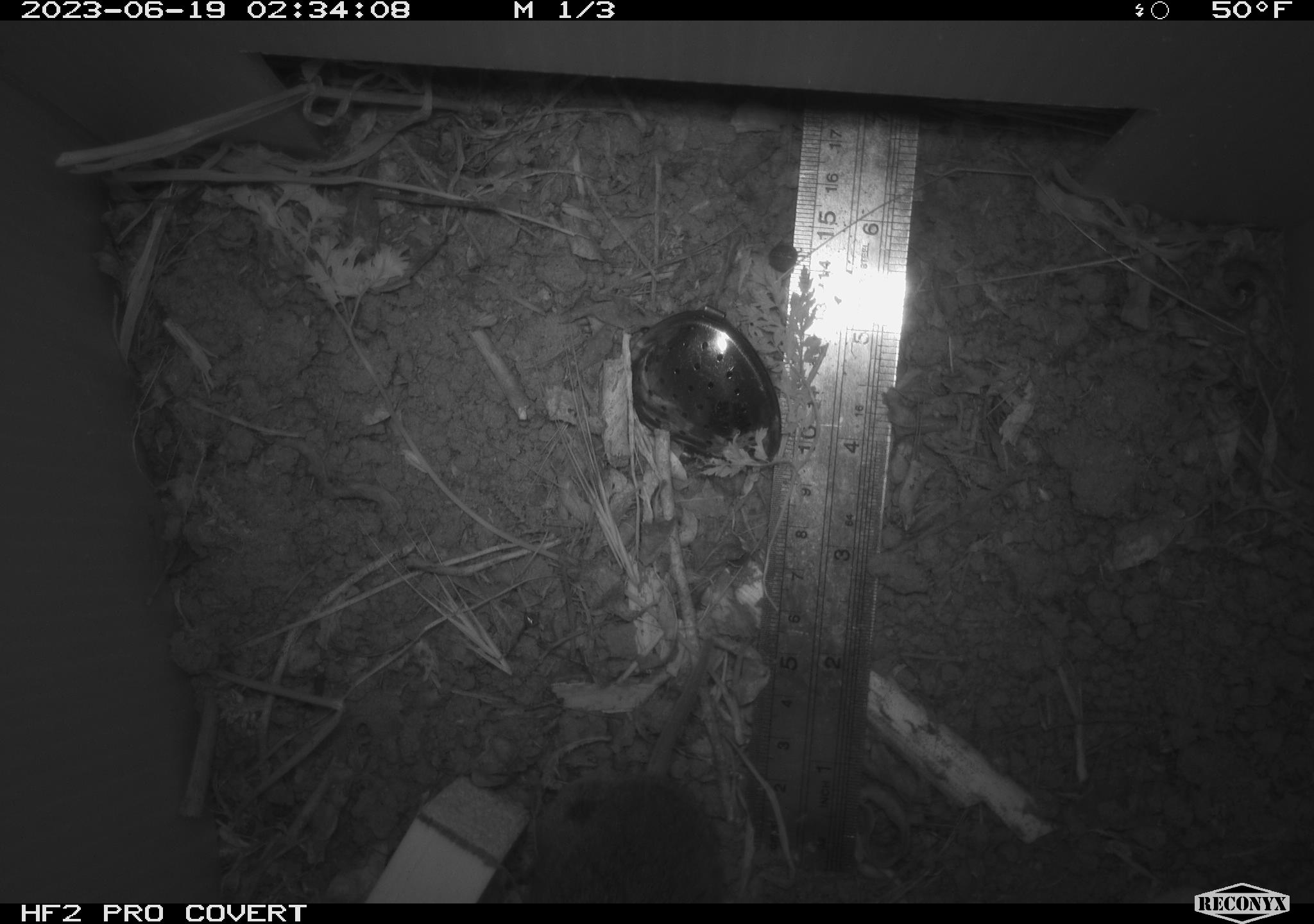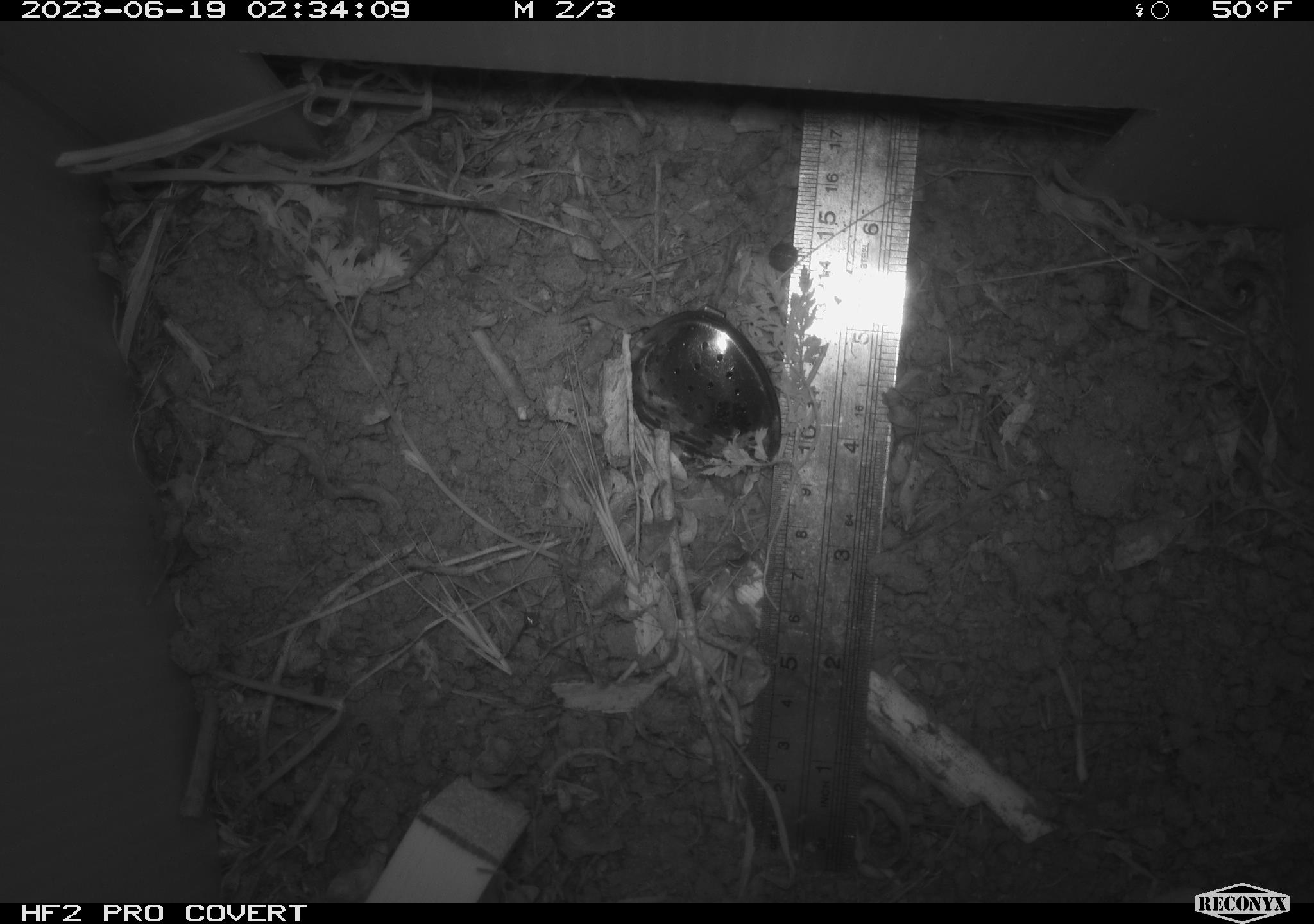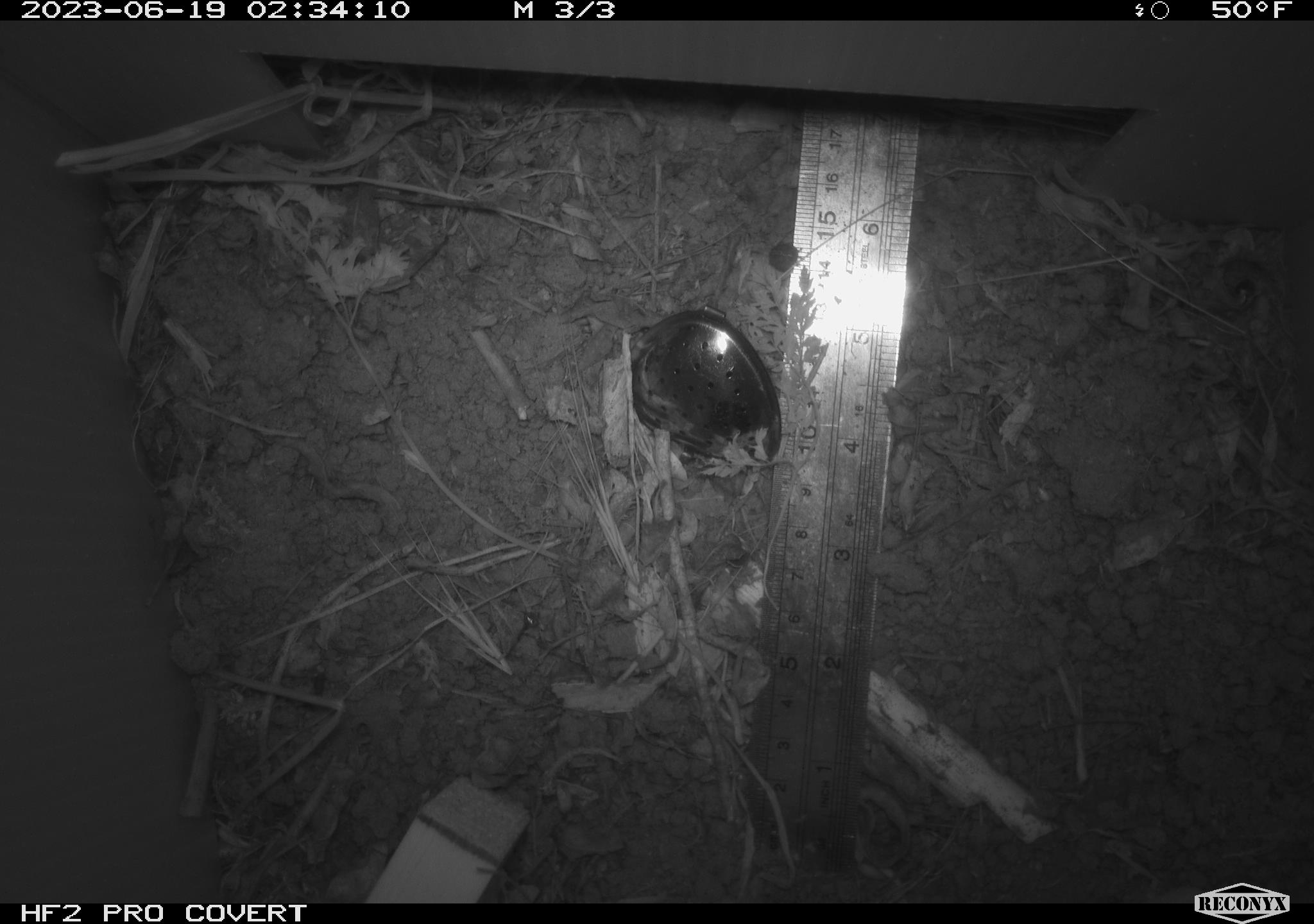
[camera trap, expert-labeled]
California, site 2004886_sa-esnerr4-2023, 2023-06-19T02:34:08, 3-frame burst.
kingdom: Animalia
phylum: Chordata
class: Mammalia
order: Rodentia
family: Cricetidae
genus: Microtus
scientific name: Microtus californicus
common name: california vole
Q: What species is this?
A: California vole (Microtus californicus).